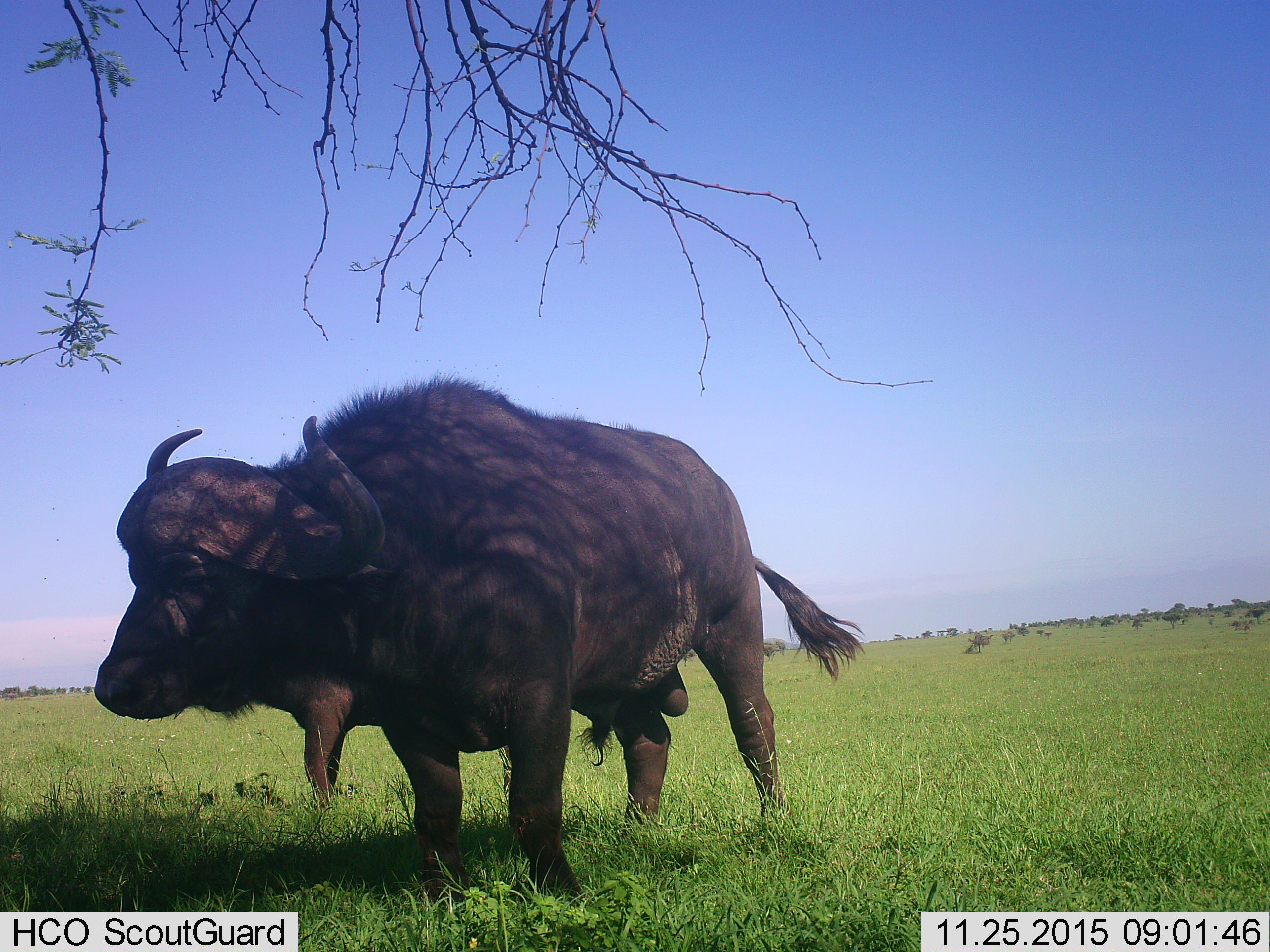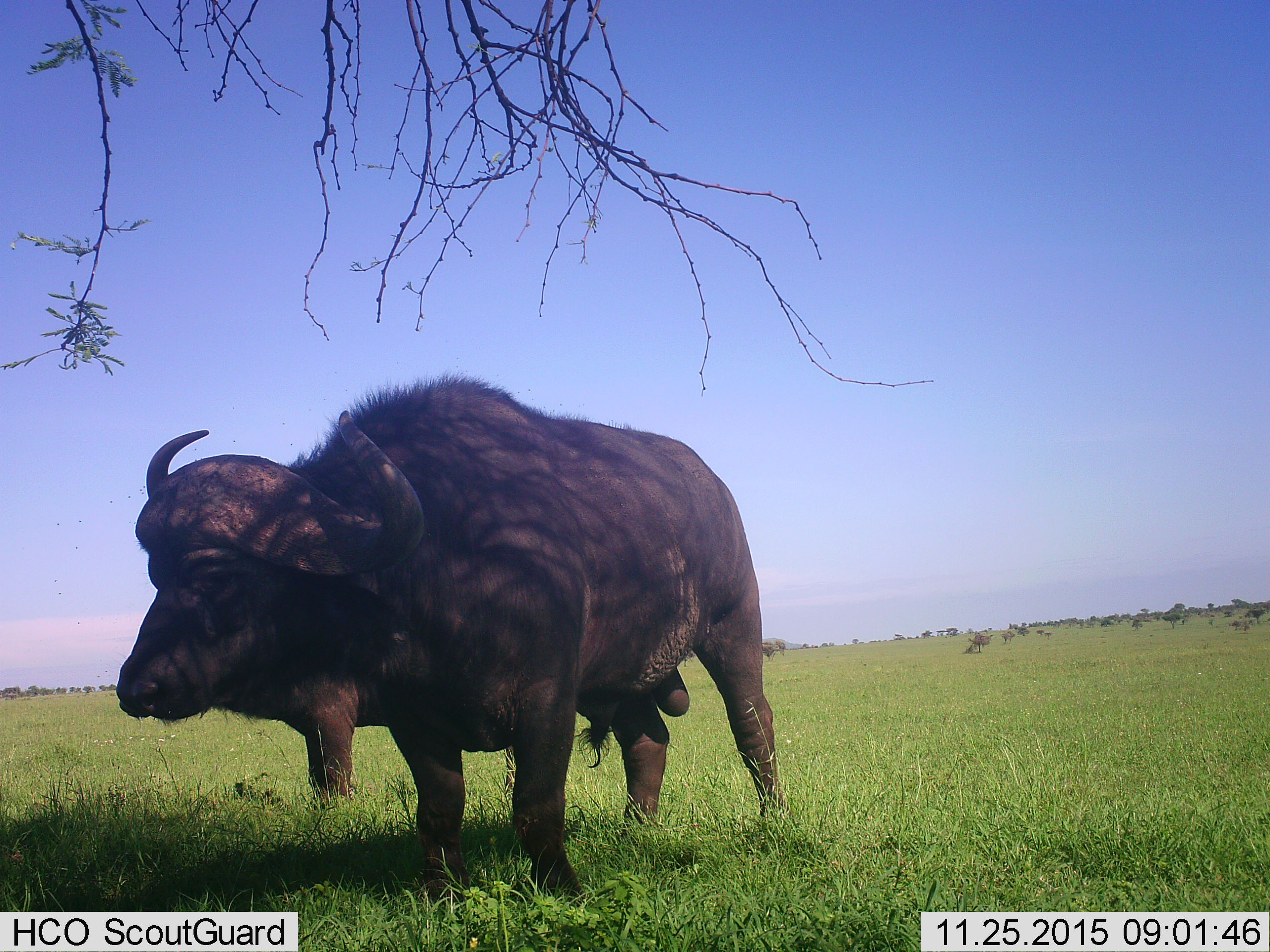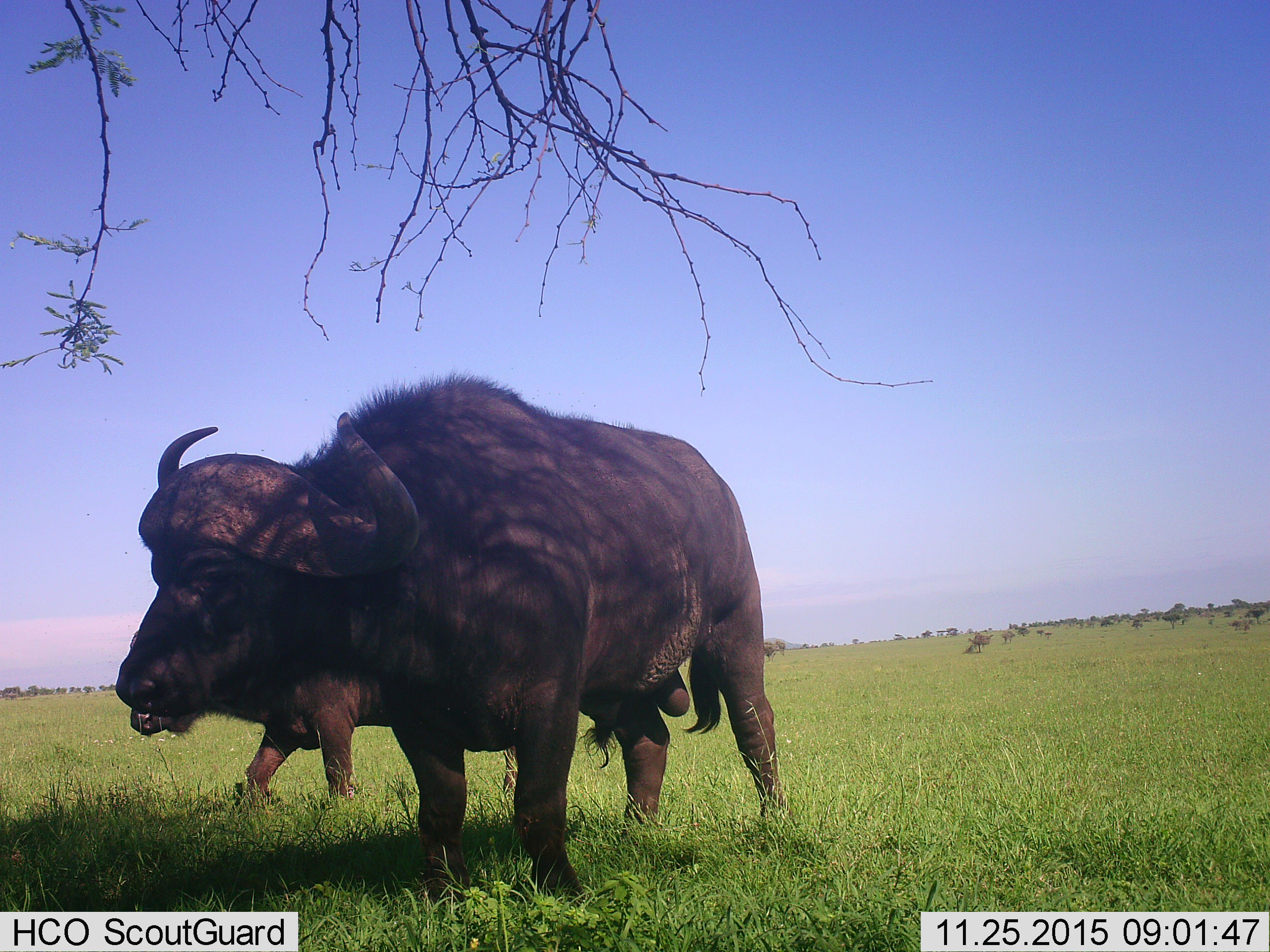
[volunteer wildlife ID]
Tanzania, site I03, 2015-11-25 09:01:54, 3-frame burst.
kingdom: Animalia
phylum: Chordata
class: Mammalia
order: Artiodactyla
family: Bovidae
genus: Syncerus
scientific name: Syncerus caffer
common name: cape buffalo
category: buffalo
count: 1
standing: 100%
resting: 0%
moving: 12%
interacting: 12%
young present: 12%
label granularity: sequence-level